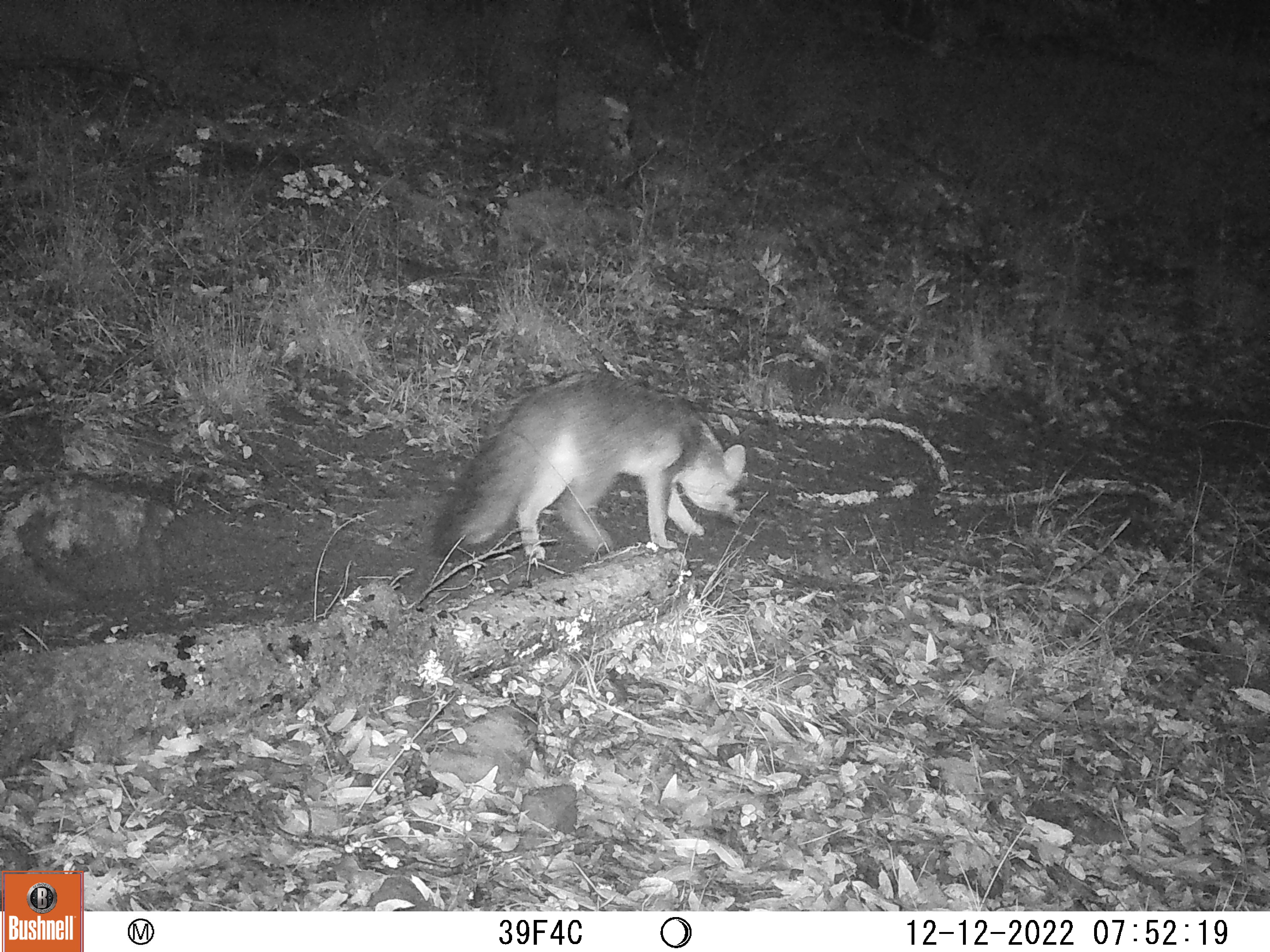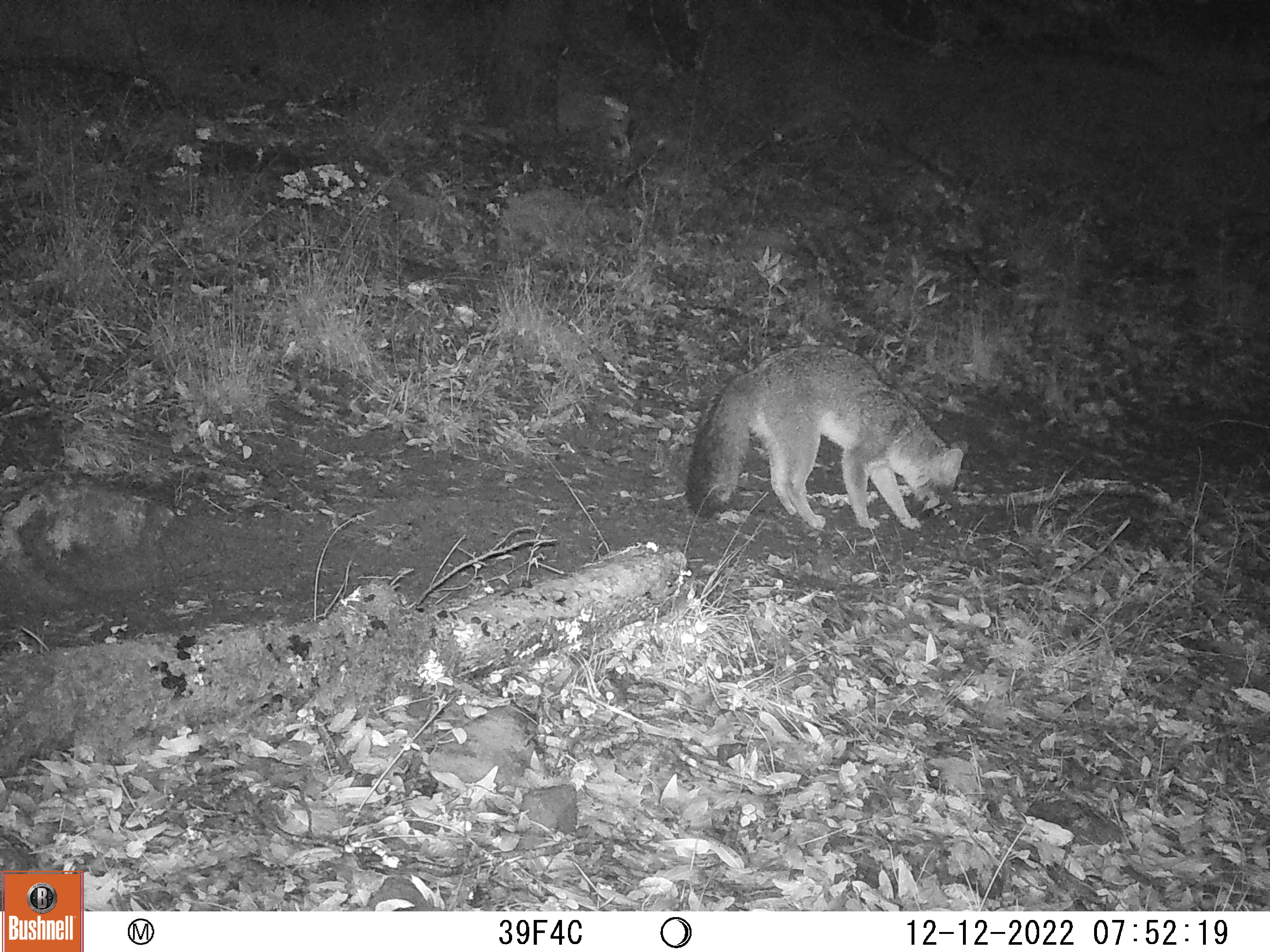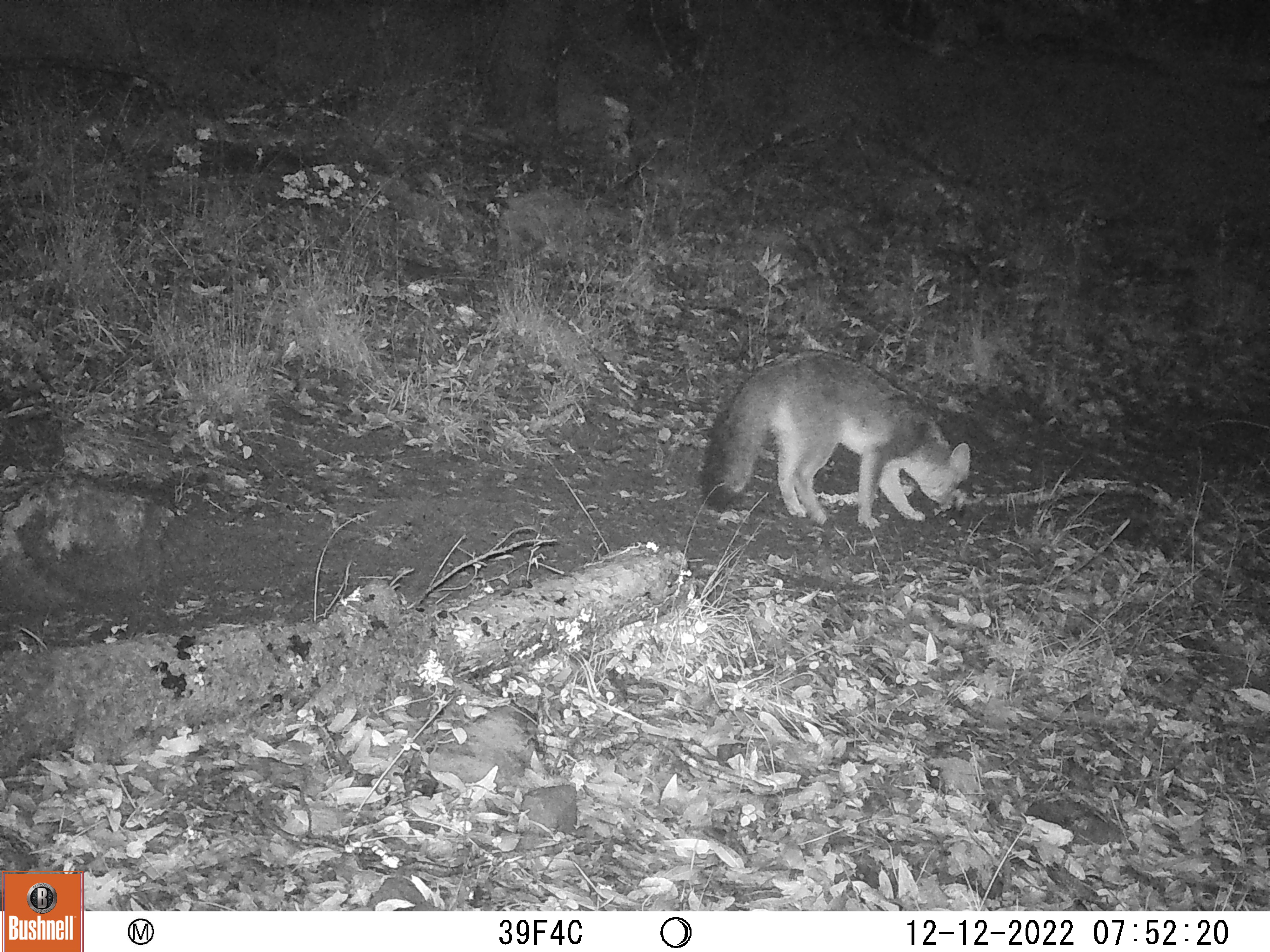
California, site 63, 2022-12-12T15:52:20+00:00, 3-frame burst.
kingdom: Animalia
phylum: Chordata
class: Mammalia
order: Carnivora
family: Canidae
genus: Urocyon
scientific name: Urocyon cinereoargenteus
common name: gray fox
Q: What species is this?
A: Gray fox (Urocyon cinereoargenteus).